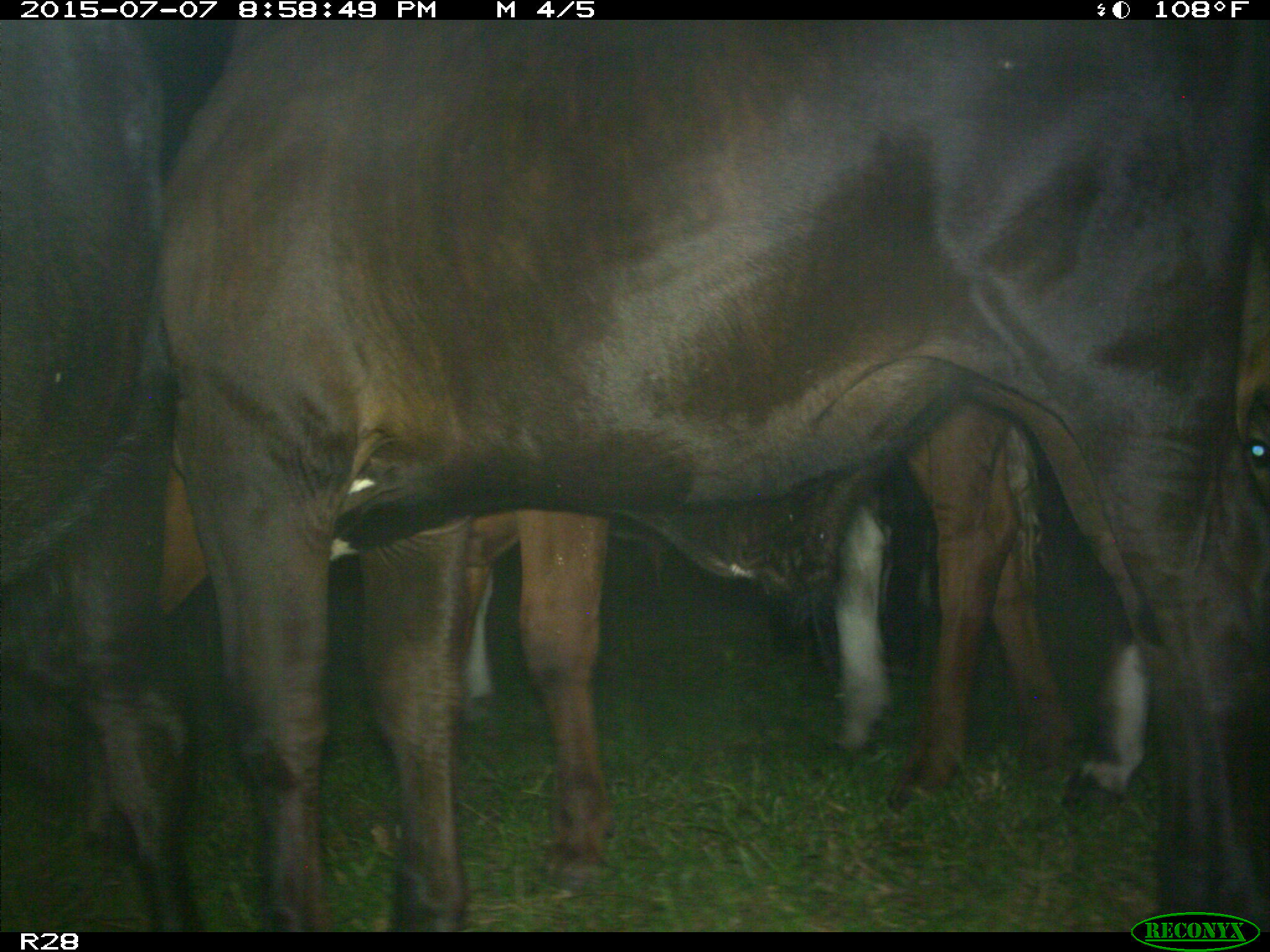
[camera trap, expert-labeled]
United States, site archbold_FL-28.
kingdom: Animalia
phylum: Chordata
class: Mammalia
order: Artiodactyla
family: Bovidae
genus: Bos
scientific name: Bos taurus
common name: domestic cow